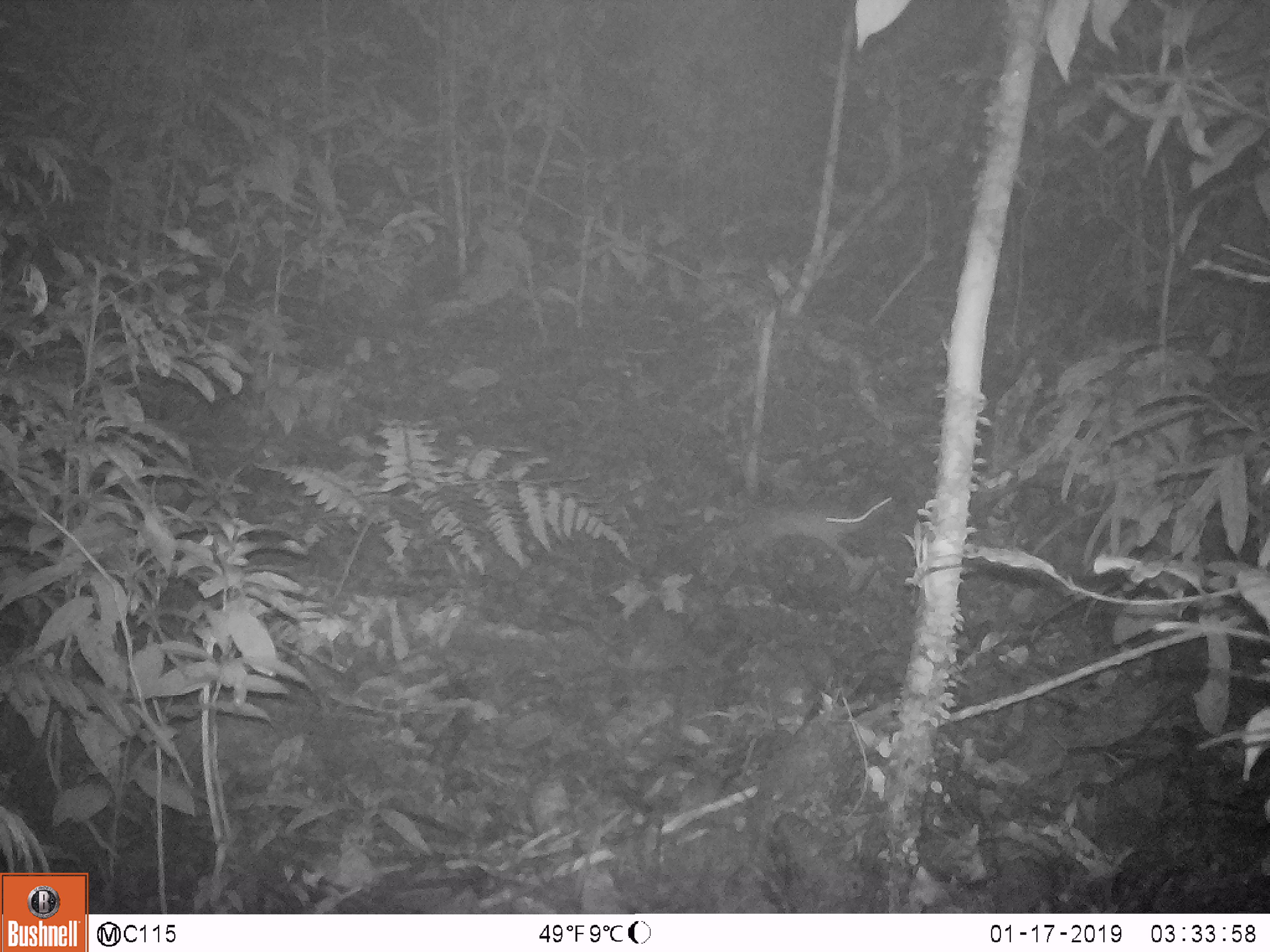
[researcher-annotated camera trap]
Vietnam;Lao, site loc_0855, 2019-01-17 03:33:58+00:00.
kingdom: Animalia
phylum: Chordata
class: Mammalia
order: Rodentia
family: Muridae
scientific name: Muridae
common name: old-world mice and rats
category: unidentified murid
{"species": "unidentified murid (old-world mice and rats) (Muridae)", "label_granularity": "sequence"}